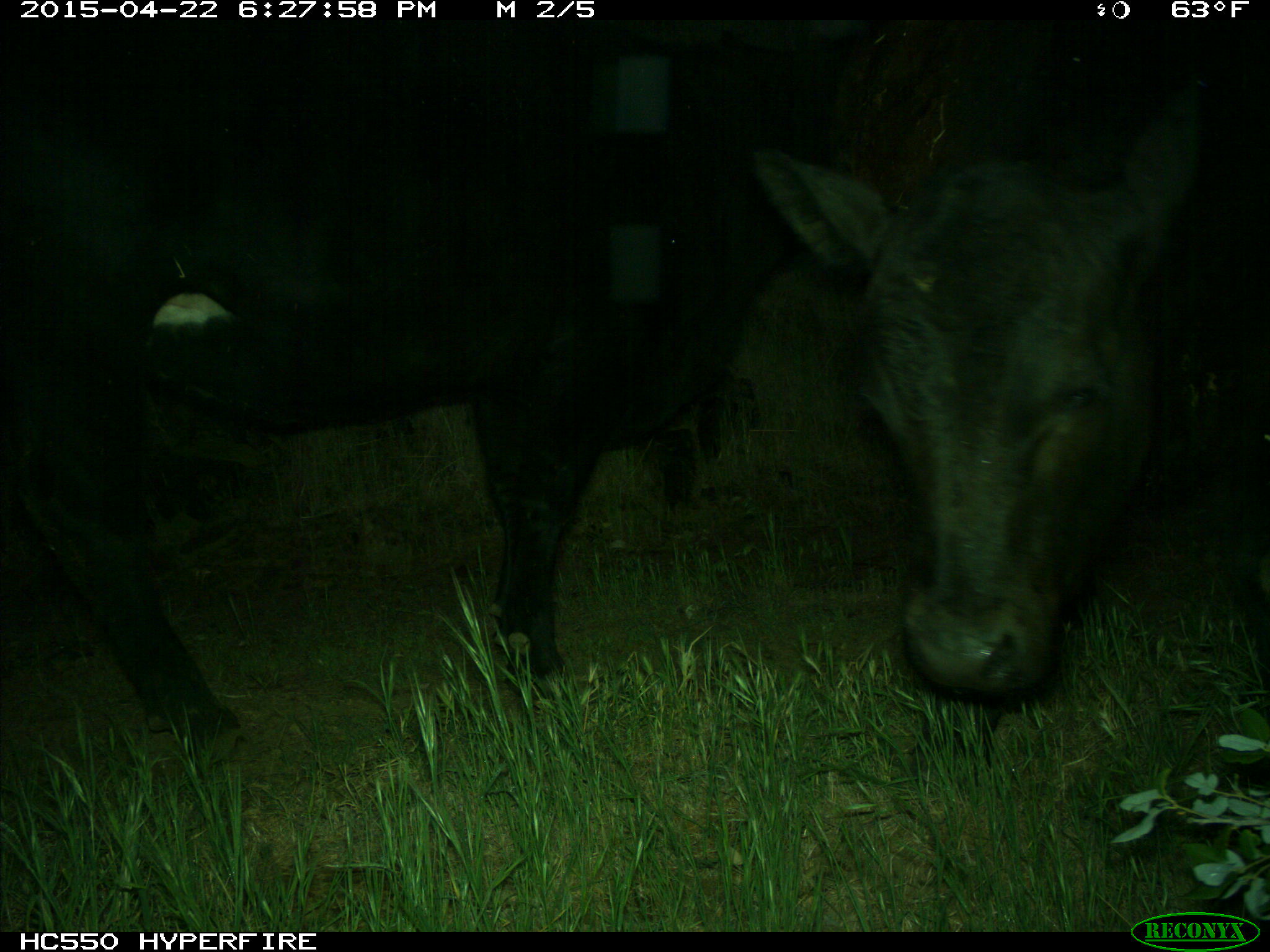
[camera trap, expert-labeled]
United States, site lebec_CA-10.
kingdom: Animalia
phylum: Chordata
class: Mammalia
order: Artiodactyla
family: Bovidae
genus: Bos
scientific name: Bos taurus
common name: domestic cow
Bos taurus (domestic cow).